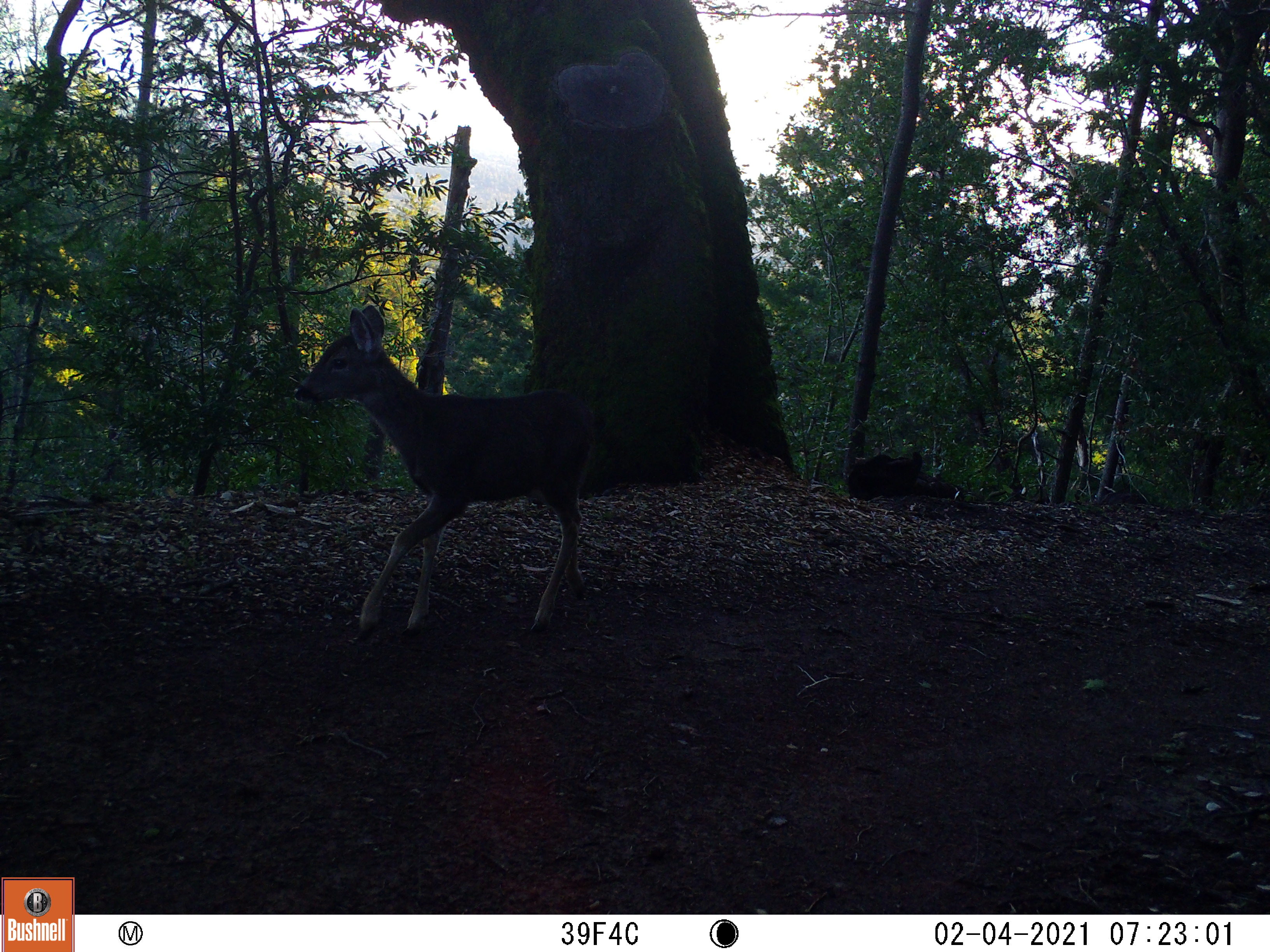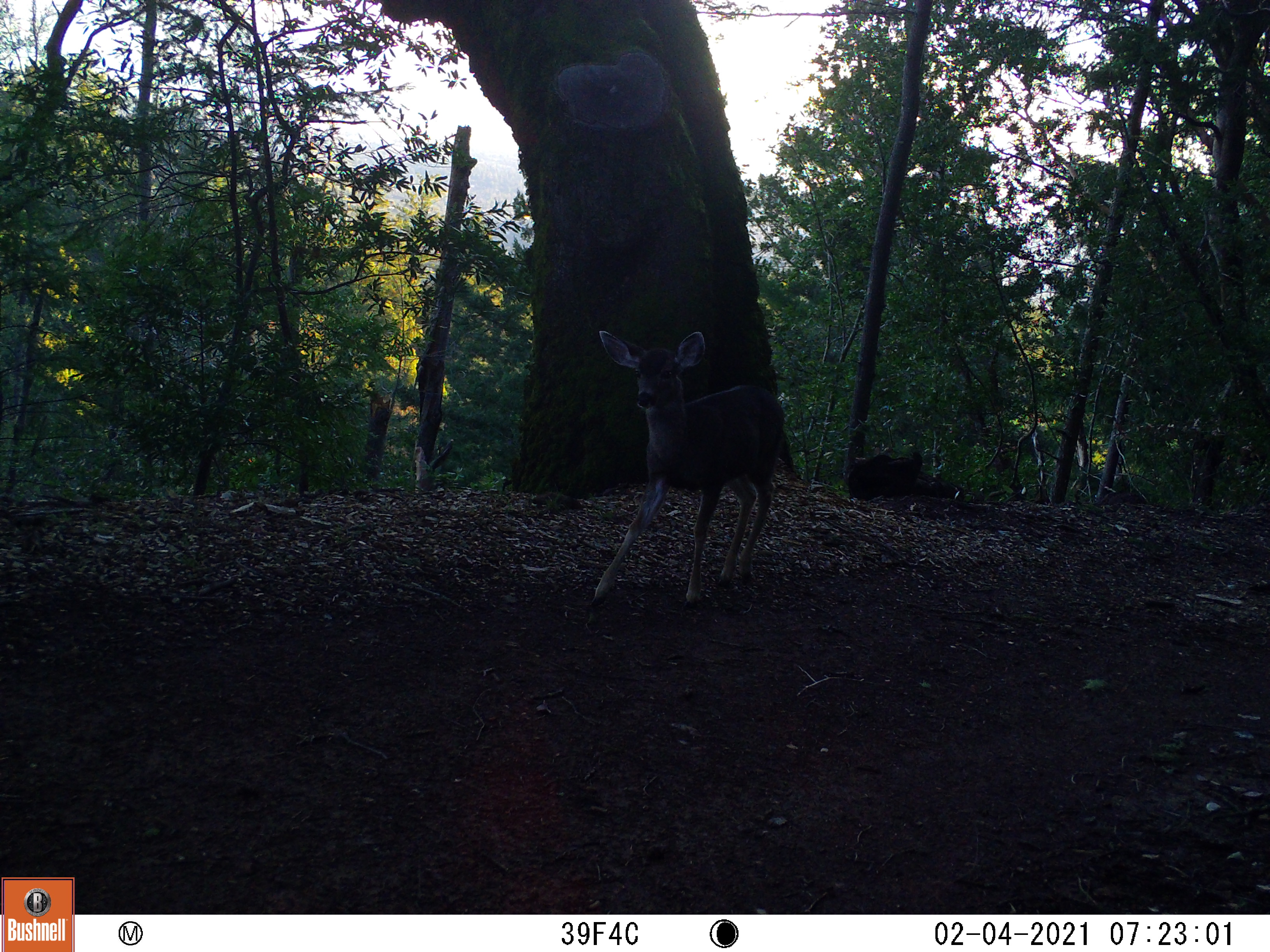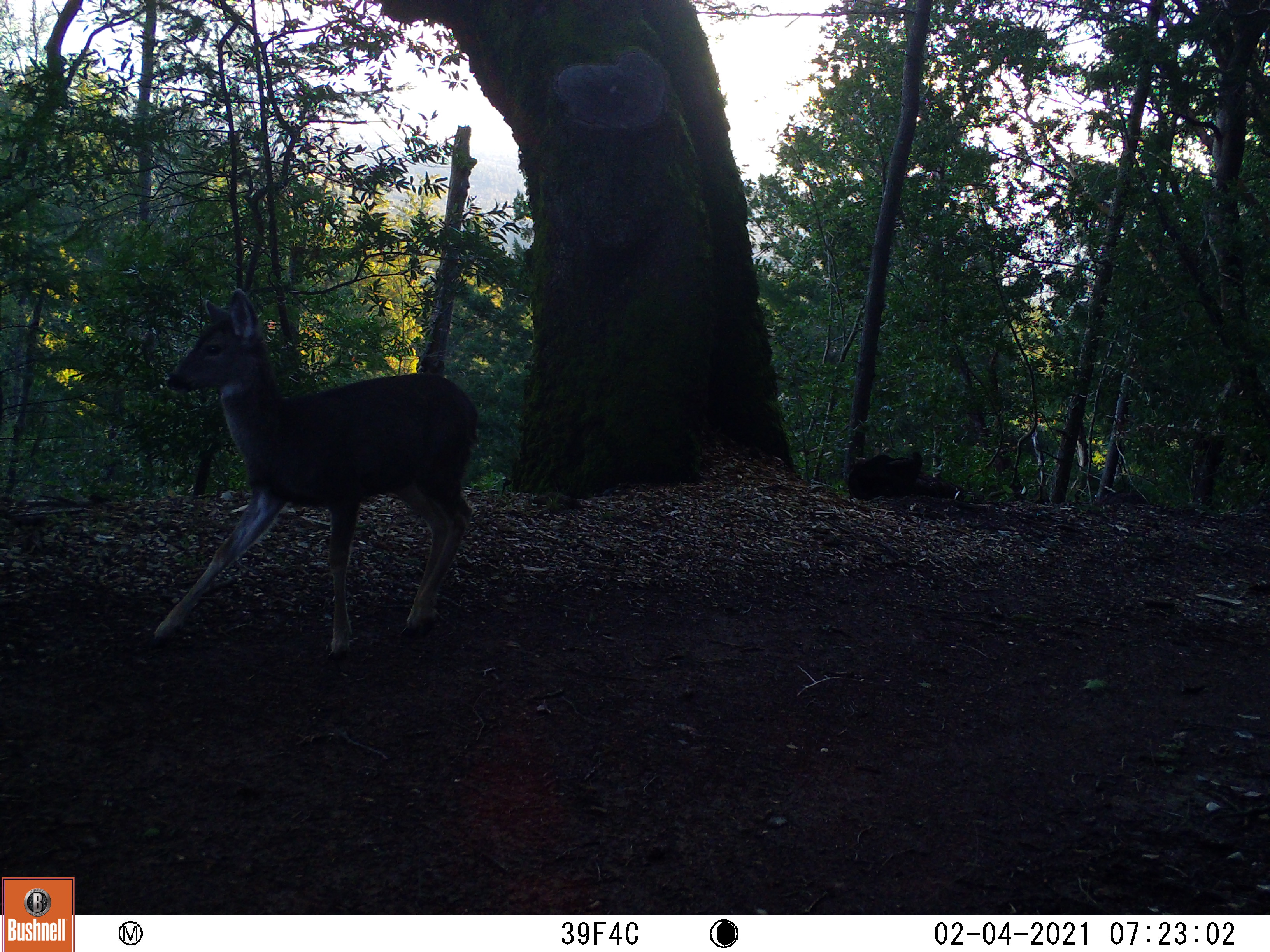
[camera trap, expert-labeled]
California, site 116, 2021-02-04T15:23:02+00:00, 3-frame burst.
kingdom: Animalia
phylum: Chordata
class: Mammalia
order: Artiodactyla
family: Cervidae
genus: Odocoileus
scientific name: Odocoileus hemionus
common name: mule deer